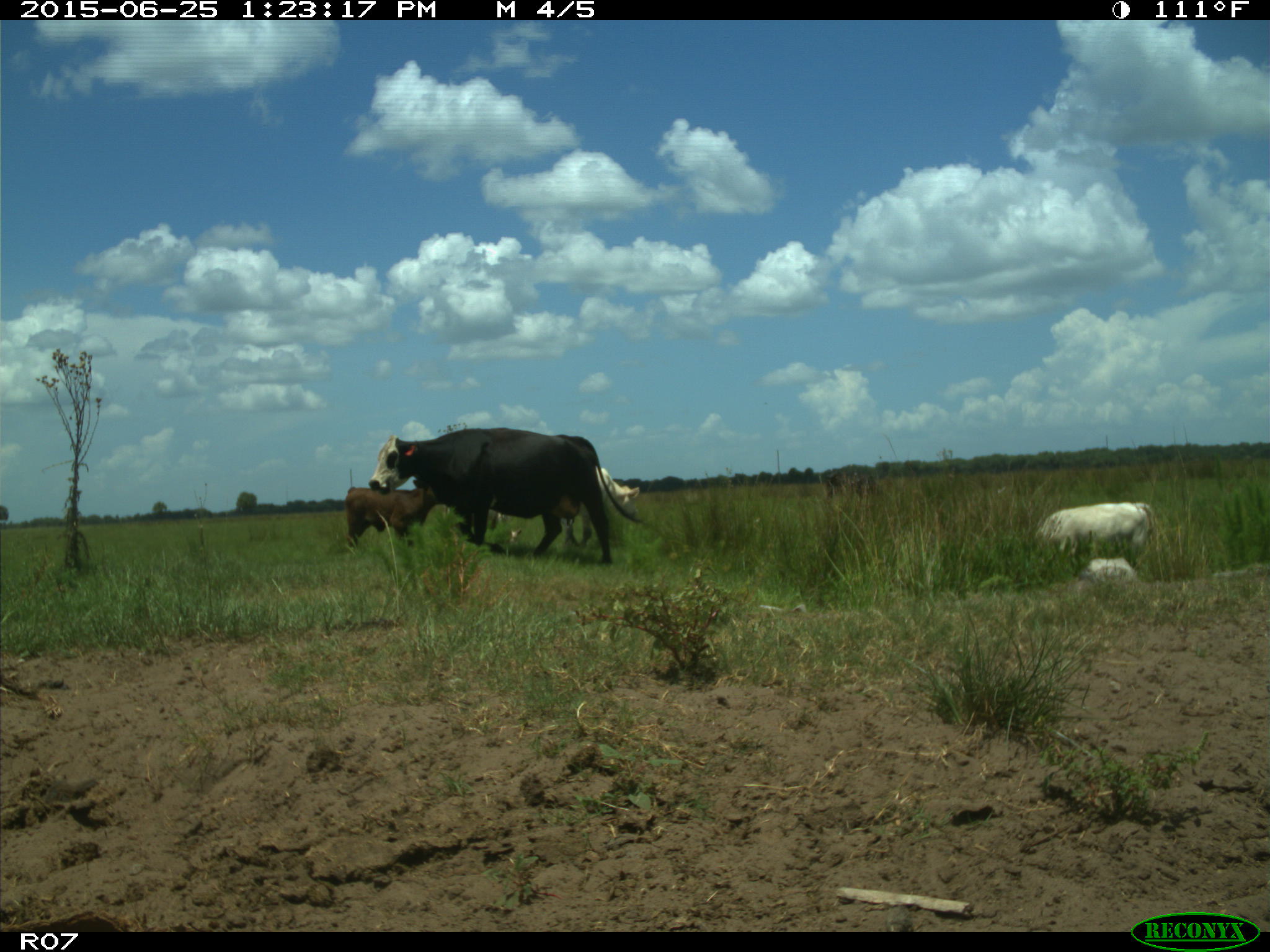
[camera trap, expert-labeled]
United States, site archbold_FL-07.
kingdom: Animalia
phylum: Chordata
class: Mammalia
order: Artiodactyla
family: Bovidae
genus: Bos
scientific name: Bos taurus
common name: domestic cow